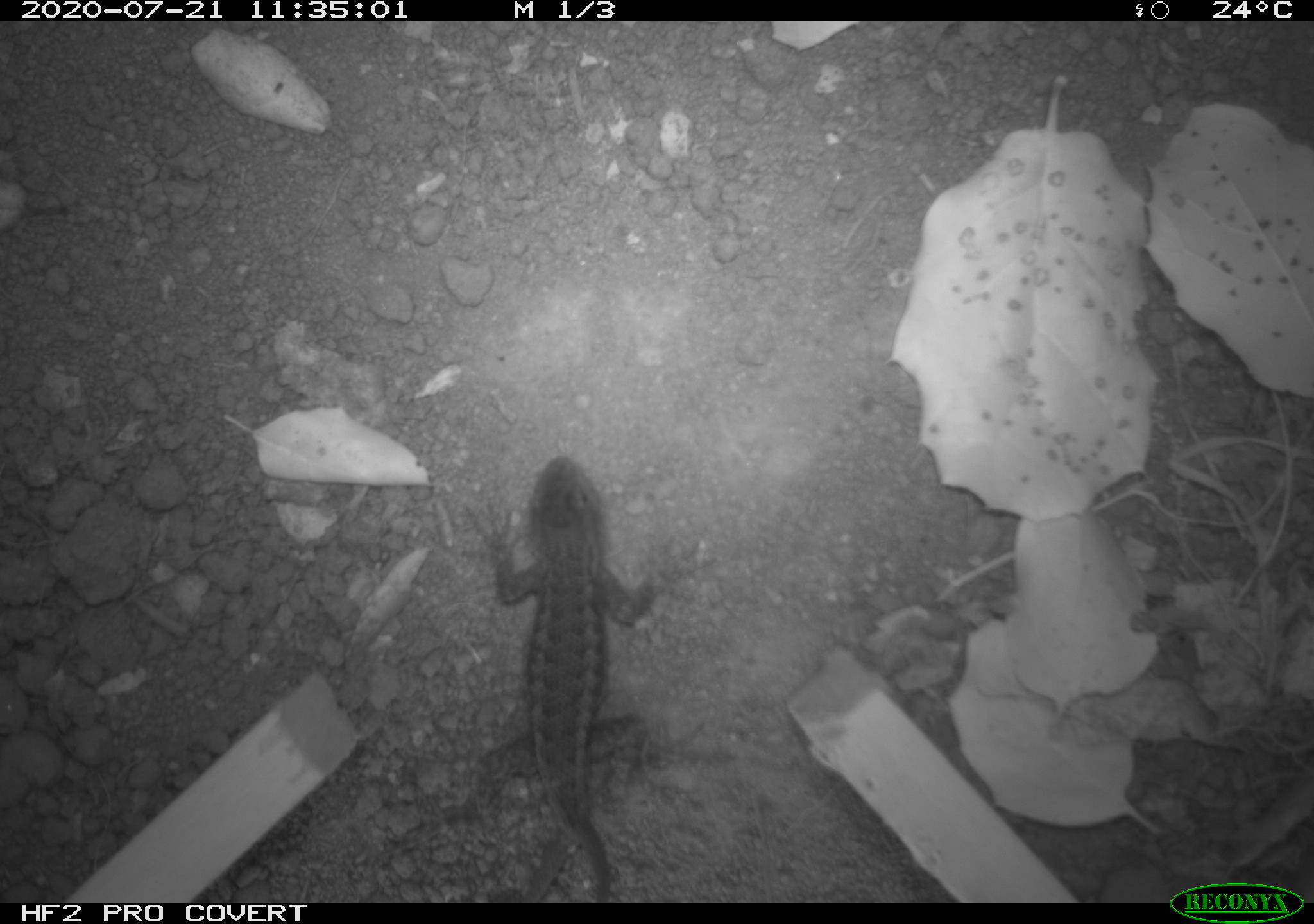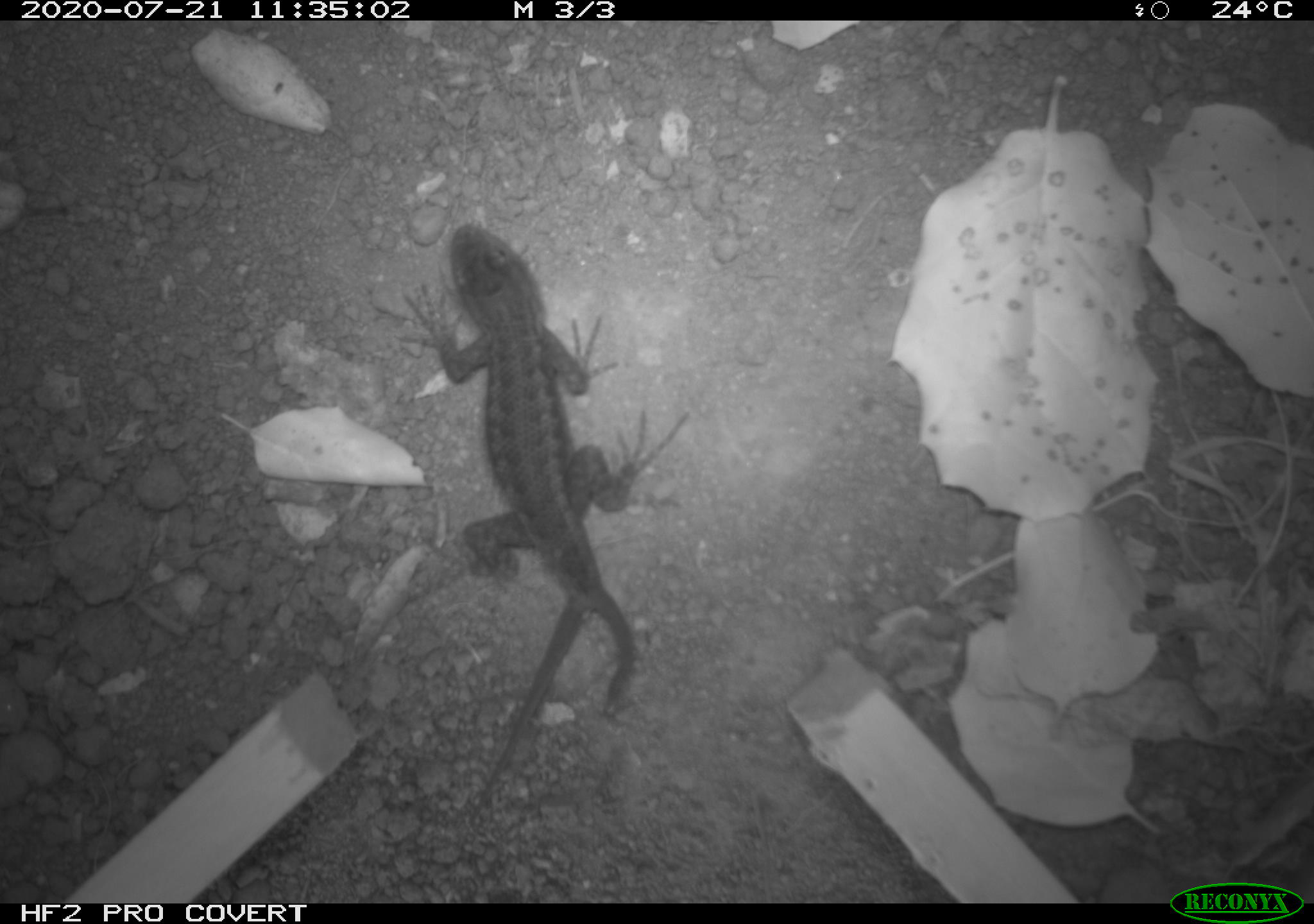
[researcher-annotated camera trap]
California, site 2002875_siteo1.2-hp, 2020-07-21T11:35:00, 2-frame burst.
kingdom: Animalia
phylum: Chordata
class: Reptilia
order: Squamata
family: Phrynosomatidae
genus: Sceloporus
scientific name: Sceloporus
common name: spiny lizards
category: sceloporus species